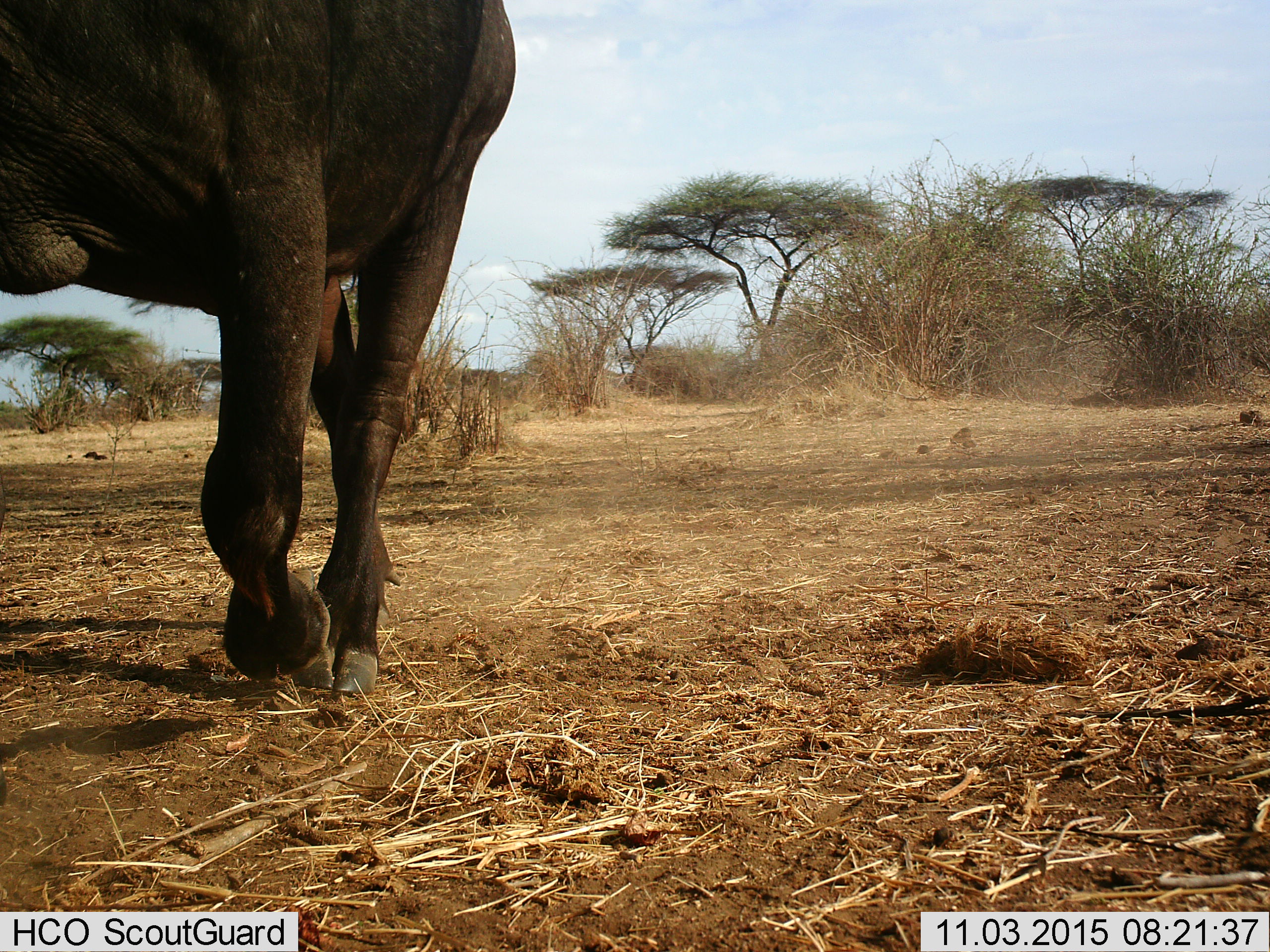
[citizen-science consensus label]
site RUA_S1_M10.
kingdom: Animalia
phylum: Chordata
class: Mammalia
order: Artiodactyla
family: Bovidae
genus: Syncerus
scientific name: Syncerus caffer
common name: african buffalo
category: buffalo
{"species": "buffalo (african buffalo) (Syncerus caffer)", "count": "1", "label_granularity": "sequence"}